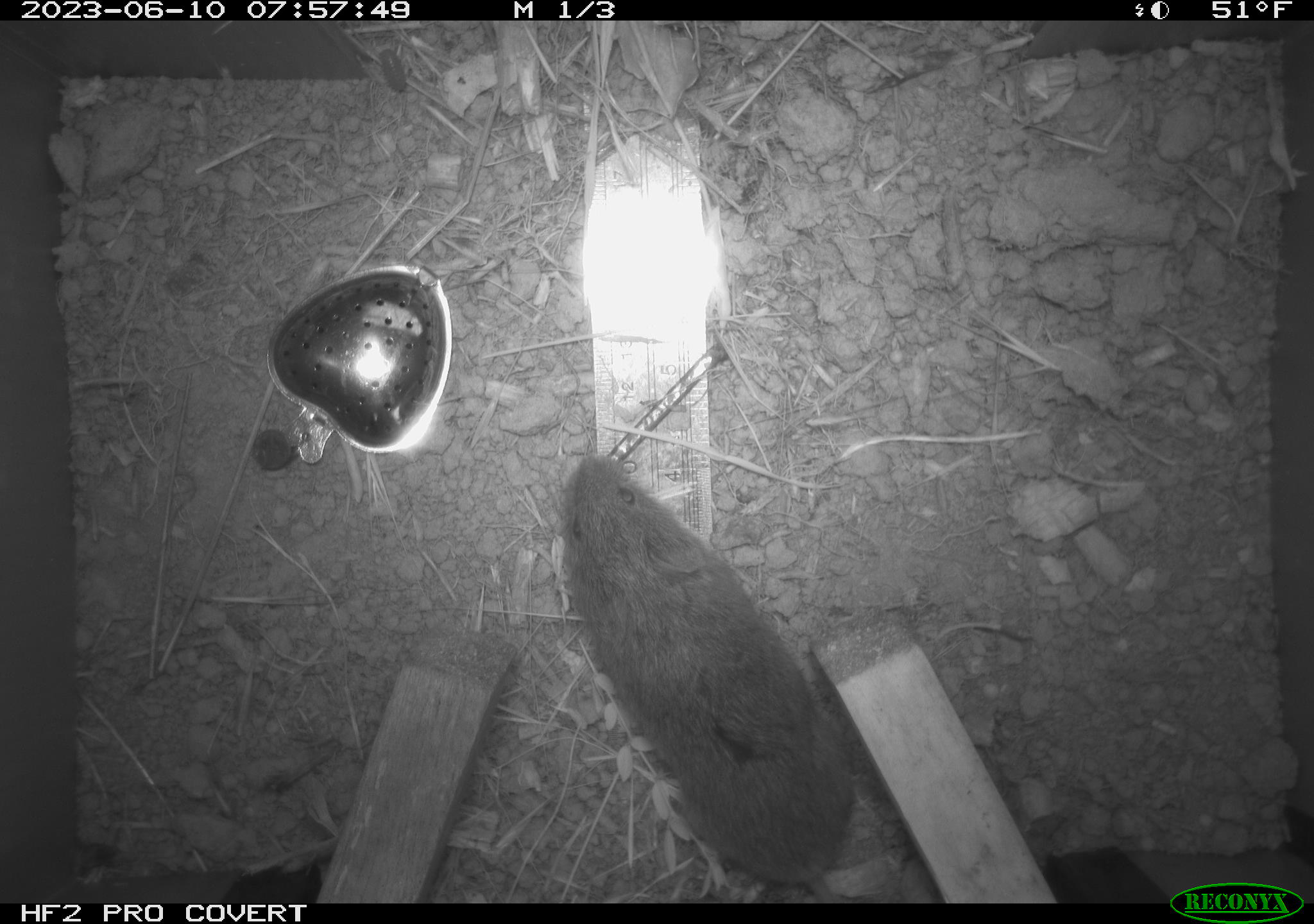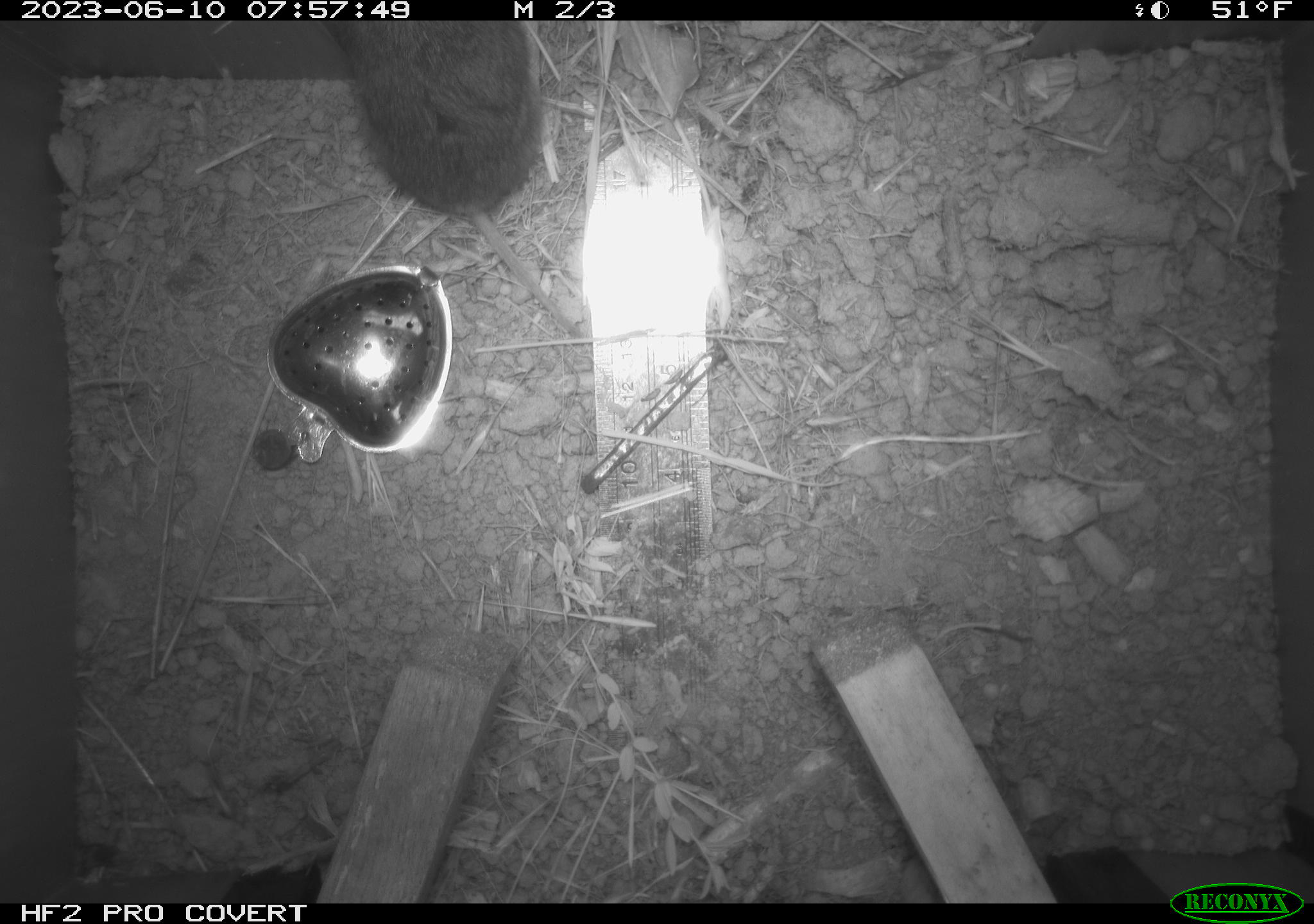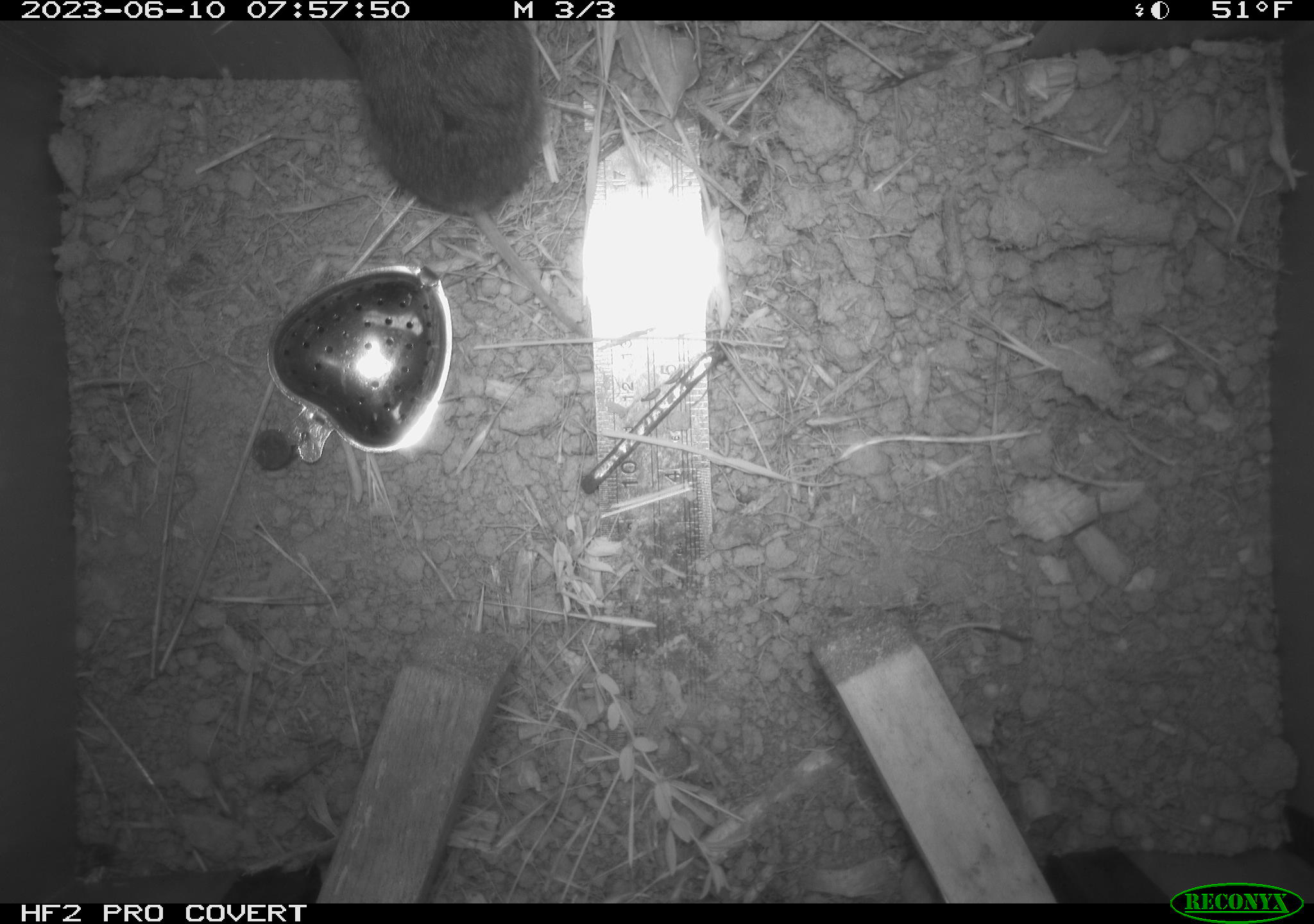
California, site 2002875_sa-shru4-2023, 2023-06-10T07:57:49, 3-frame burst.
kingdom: Animalia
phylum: Chordata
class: Mammalia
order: Rodentia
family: Cricetidae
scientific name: Arvicolinae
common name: voles, lemmings, and muskrats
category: arvicolinae subfamily